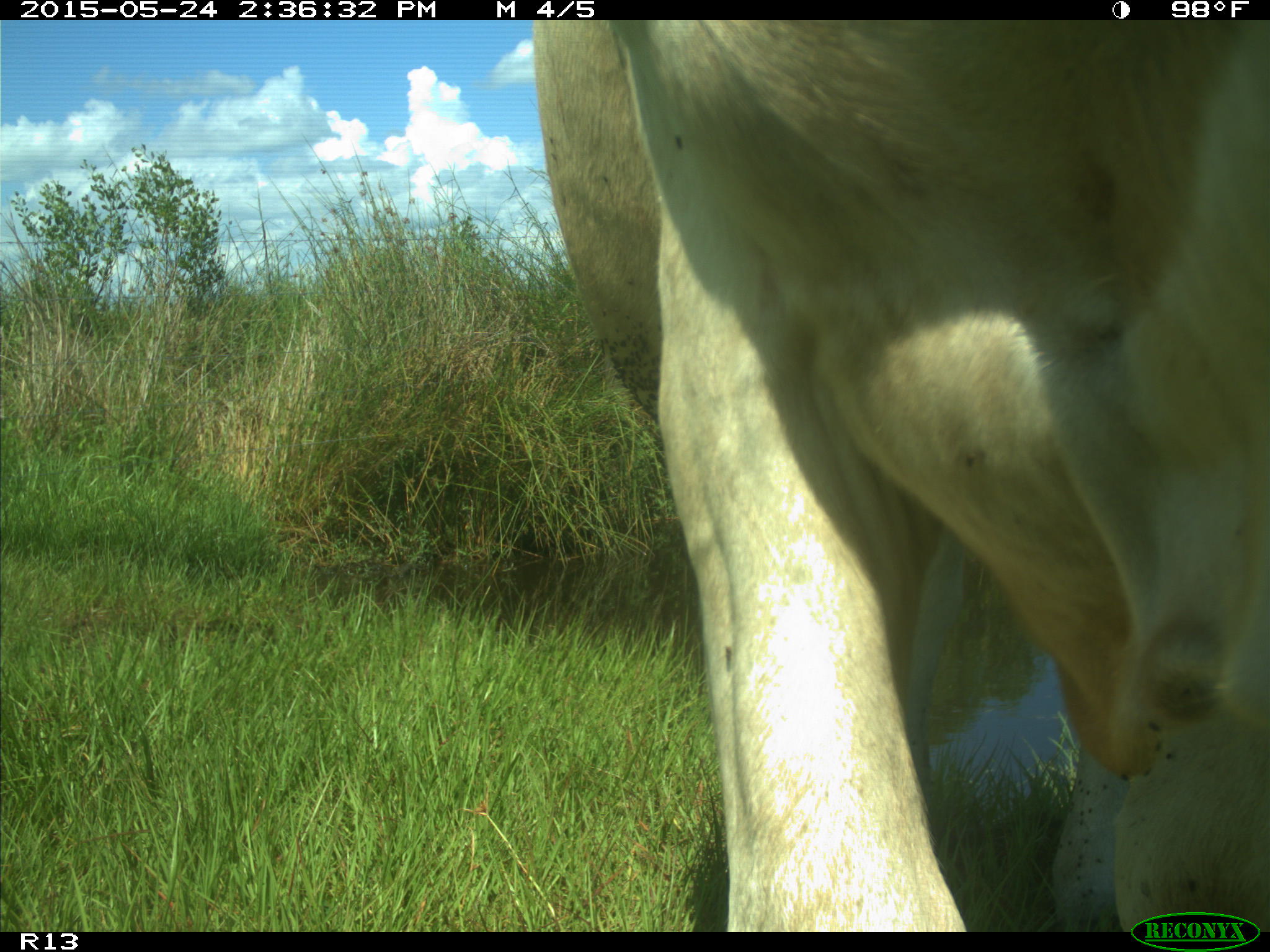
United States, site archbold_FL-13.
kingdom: Animalia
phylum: Chordata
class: Mammalia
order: Artiodactyla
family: Bovidae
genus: Bos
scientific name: Bos taurus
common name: domestic cow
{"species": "Bos taurus (domestic cow)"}